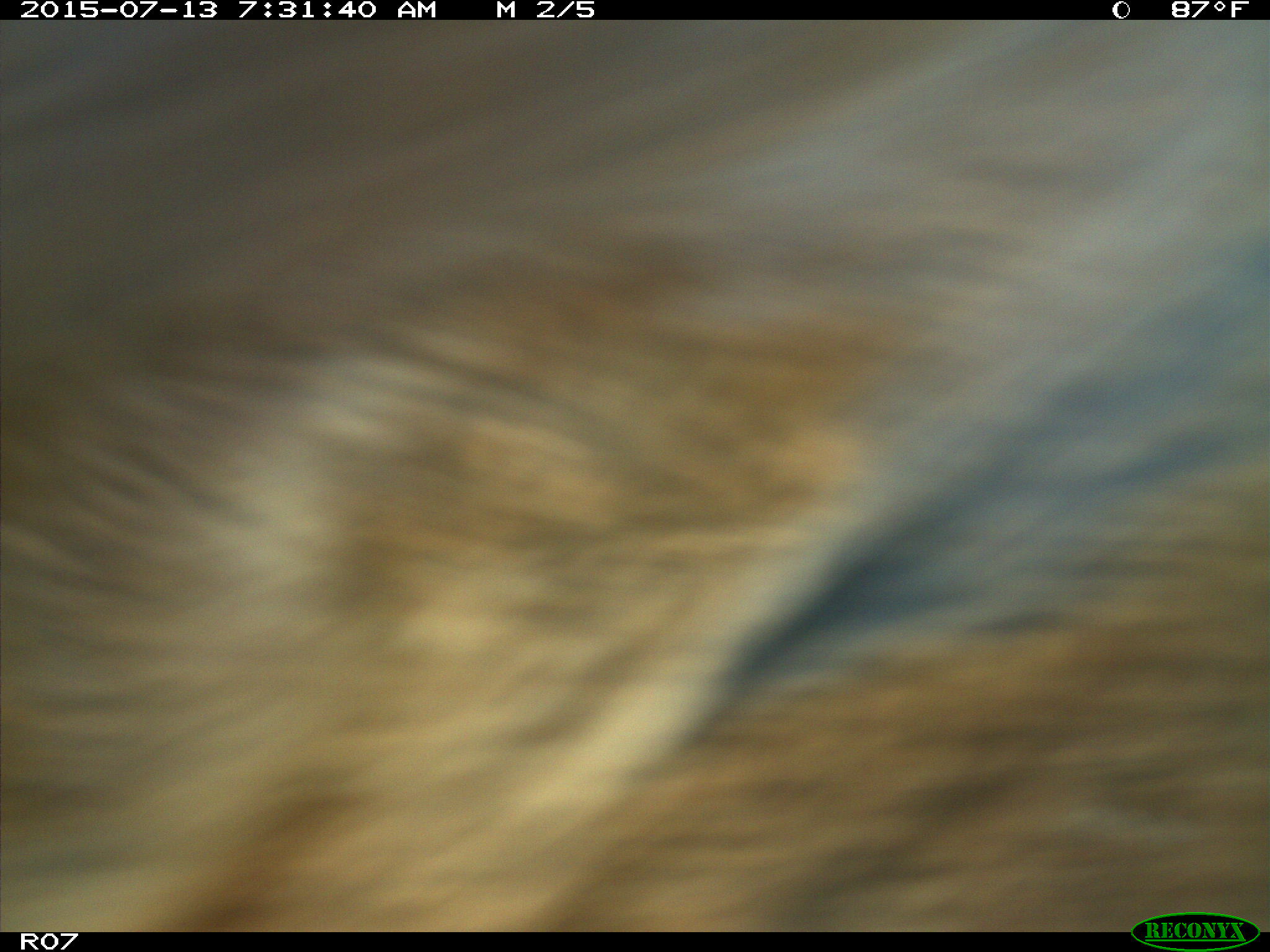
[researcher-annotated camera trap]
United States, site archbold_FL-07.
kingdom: Animalia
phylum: Chordata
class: Mammalia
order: Artiodactyla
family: Bovidae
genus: Bos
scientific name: Bos taurus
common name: domestic cow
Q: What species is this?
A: Bos taurus (domestic cow).